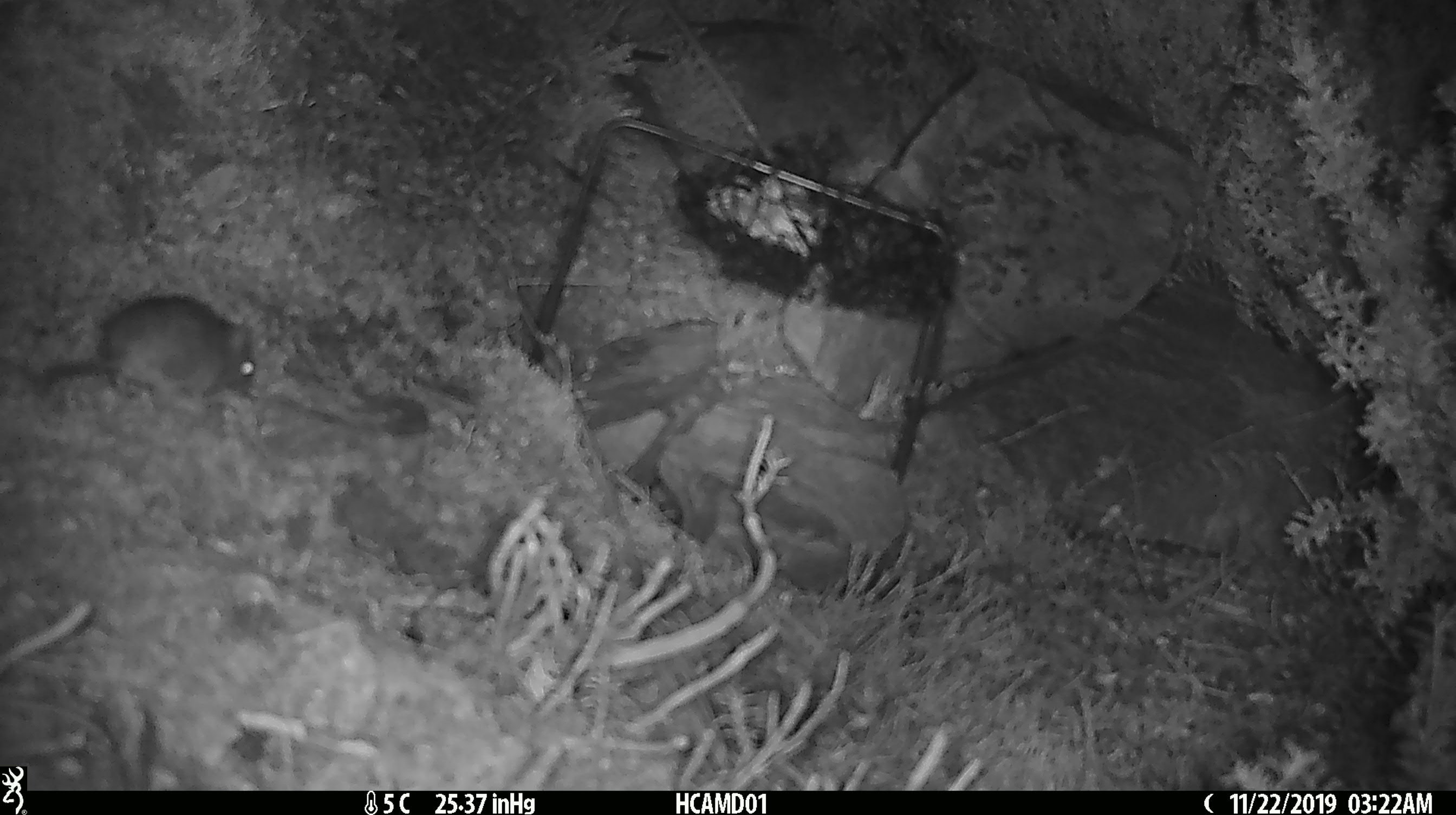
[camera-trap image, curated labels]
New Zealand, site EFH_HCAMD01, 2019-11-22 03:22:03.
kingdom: Animalia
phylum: Chordata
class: Mammalia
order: Rodentia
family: Muridae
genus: Mus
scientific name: Mus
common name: mouse